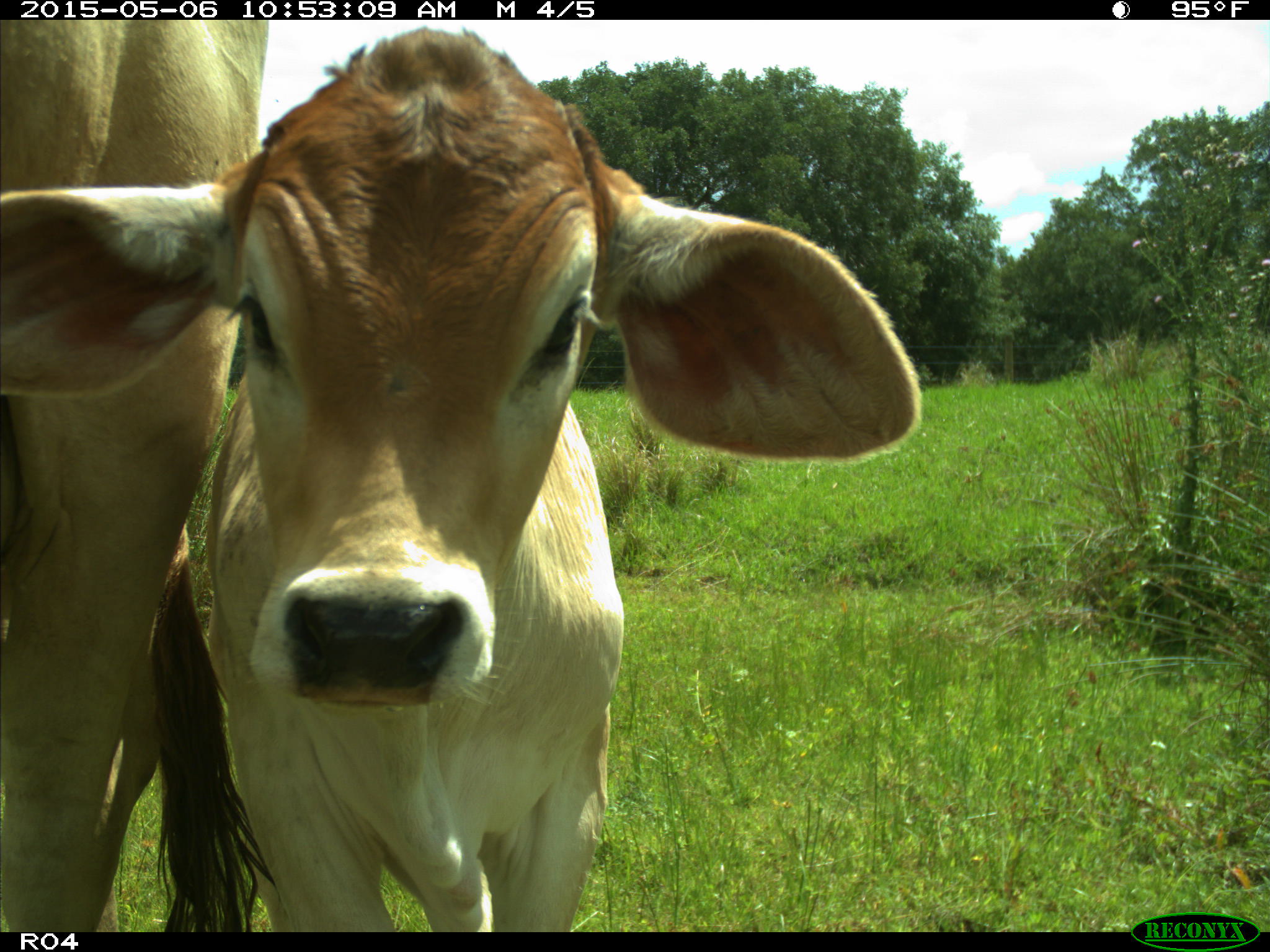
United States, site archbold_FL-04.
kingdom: Animalia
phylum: Chordata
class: Mammalia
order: Artiodactyla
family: Bovidae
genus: Bos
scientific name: Bos taurus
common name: domestic cow